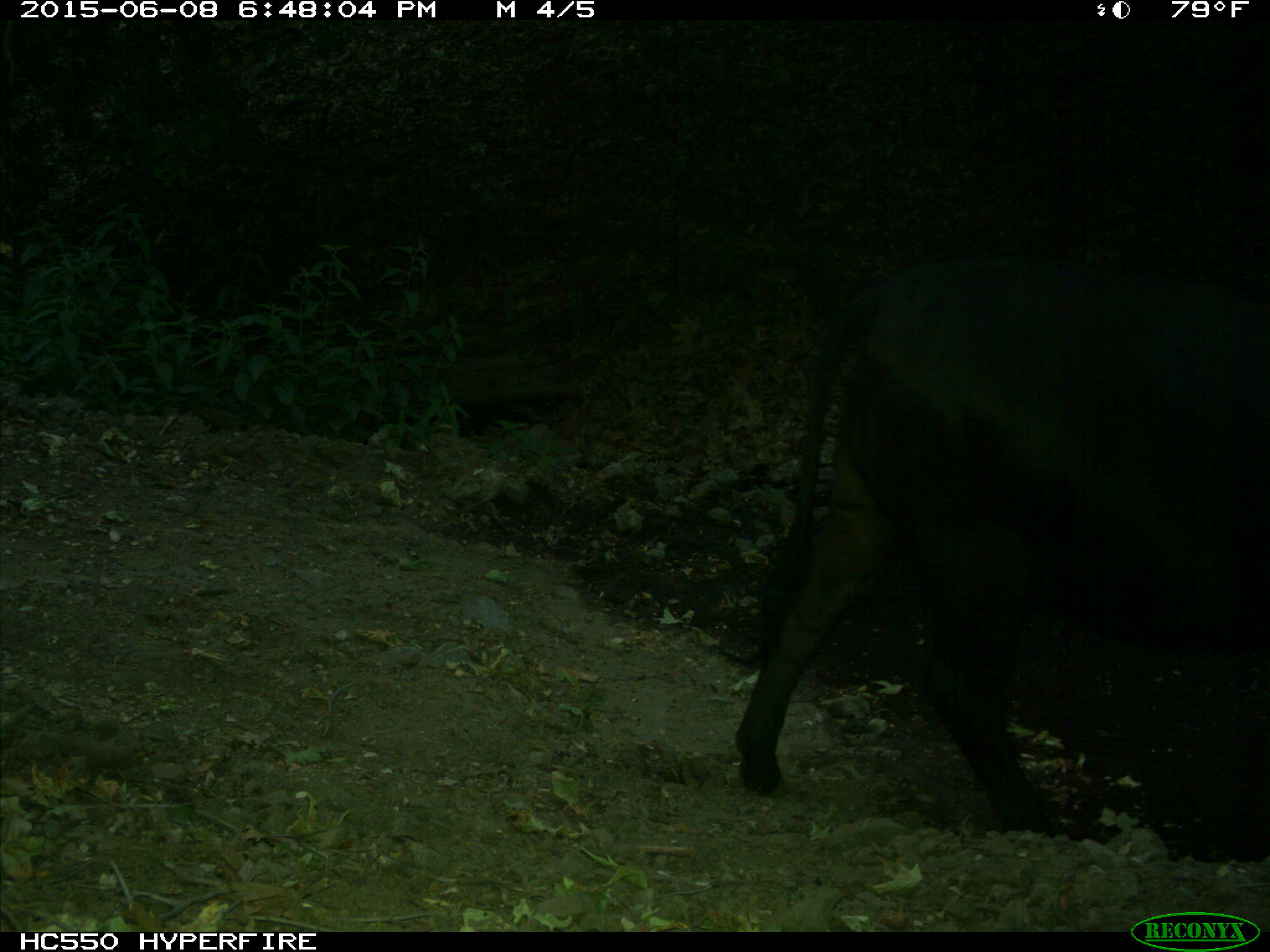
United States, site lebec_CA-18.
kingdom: Animalia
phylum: Chordata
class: Mammalia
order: Artiodactyla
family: Bovidae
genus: Bos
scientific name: Bos taurus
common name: domestic cow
Bos taurus (domestic cow).